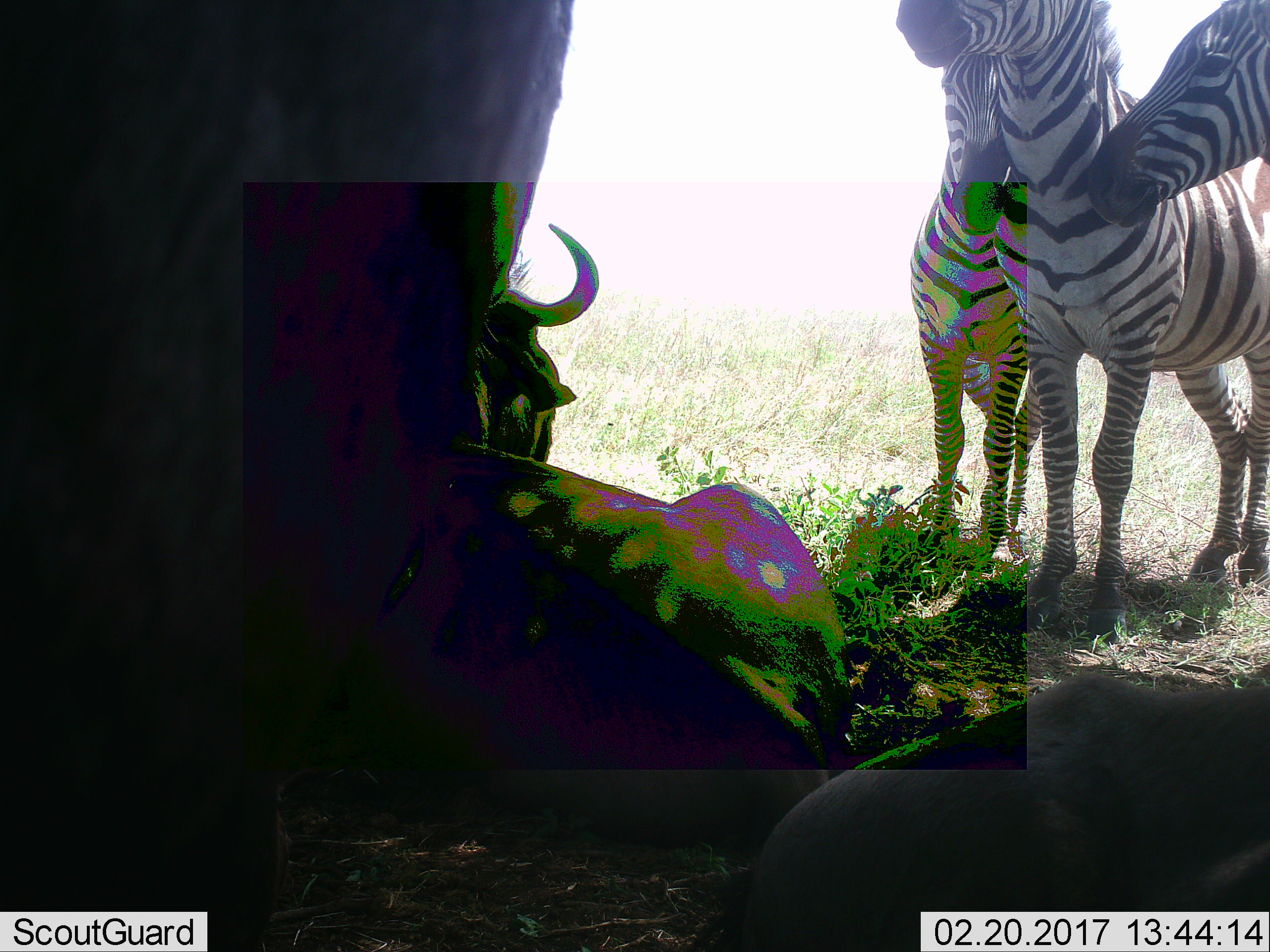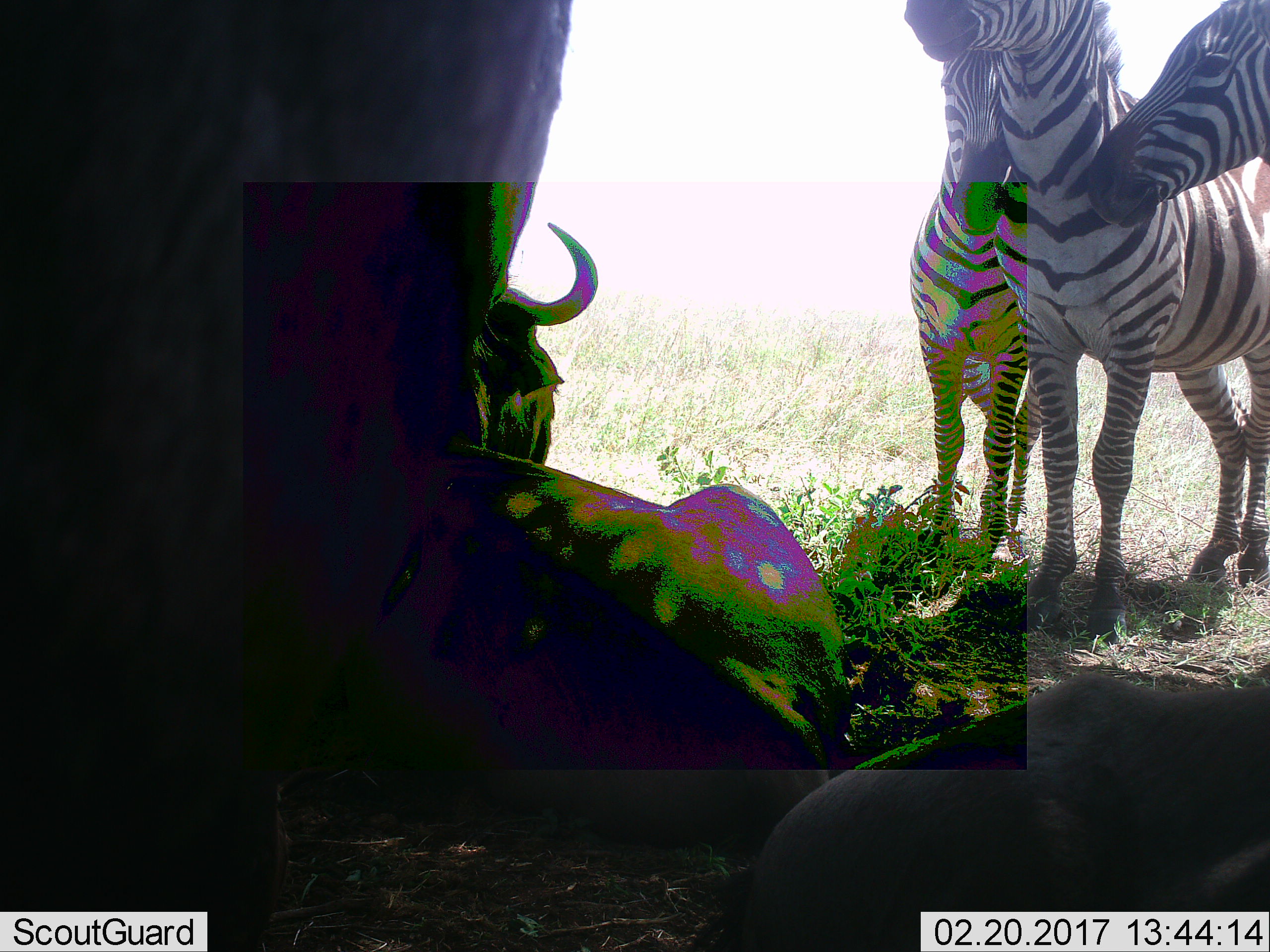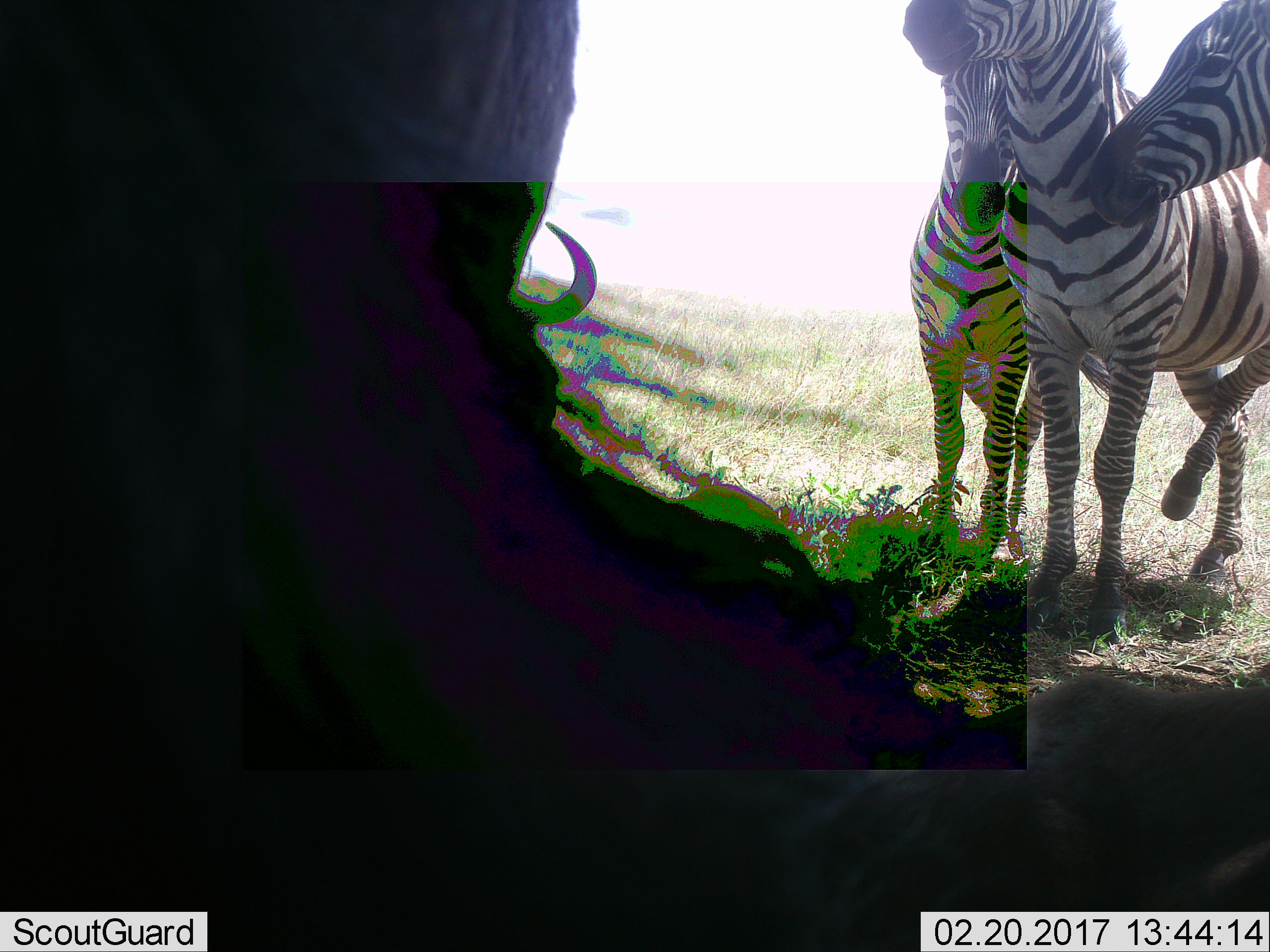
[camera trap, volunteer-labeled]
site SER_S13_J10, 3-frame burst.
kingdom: Animalia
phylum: Chordata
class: Mammalia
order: Artiodactyla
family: Bovidae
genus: Connochaetes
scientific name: Connochaetes taurinus taurinus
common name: blue wildebeest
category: wildebeestblue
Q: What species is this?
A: Wildebeestblue (blue wildebeest) (Connochaetes taurinus taurinus).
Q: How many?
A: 3.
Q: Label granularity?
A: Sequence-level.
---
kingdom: Animalia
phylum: Chordata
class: Mammalia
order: Perissodactyla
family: Equidae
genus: Equus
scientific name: Equus quagga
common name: plains zebra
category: zebraplains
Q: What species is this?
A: Zebraplains (plains zebra) (Equus quagga).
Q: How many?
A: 3.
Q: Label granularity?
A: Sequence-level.